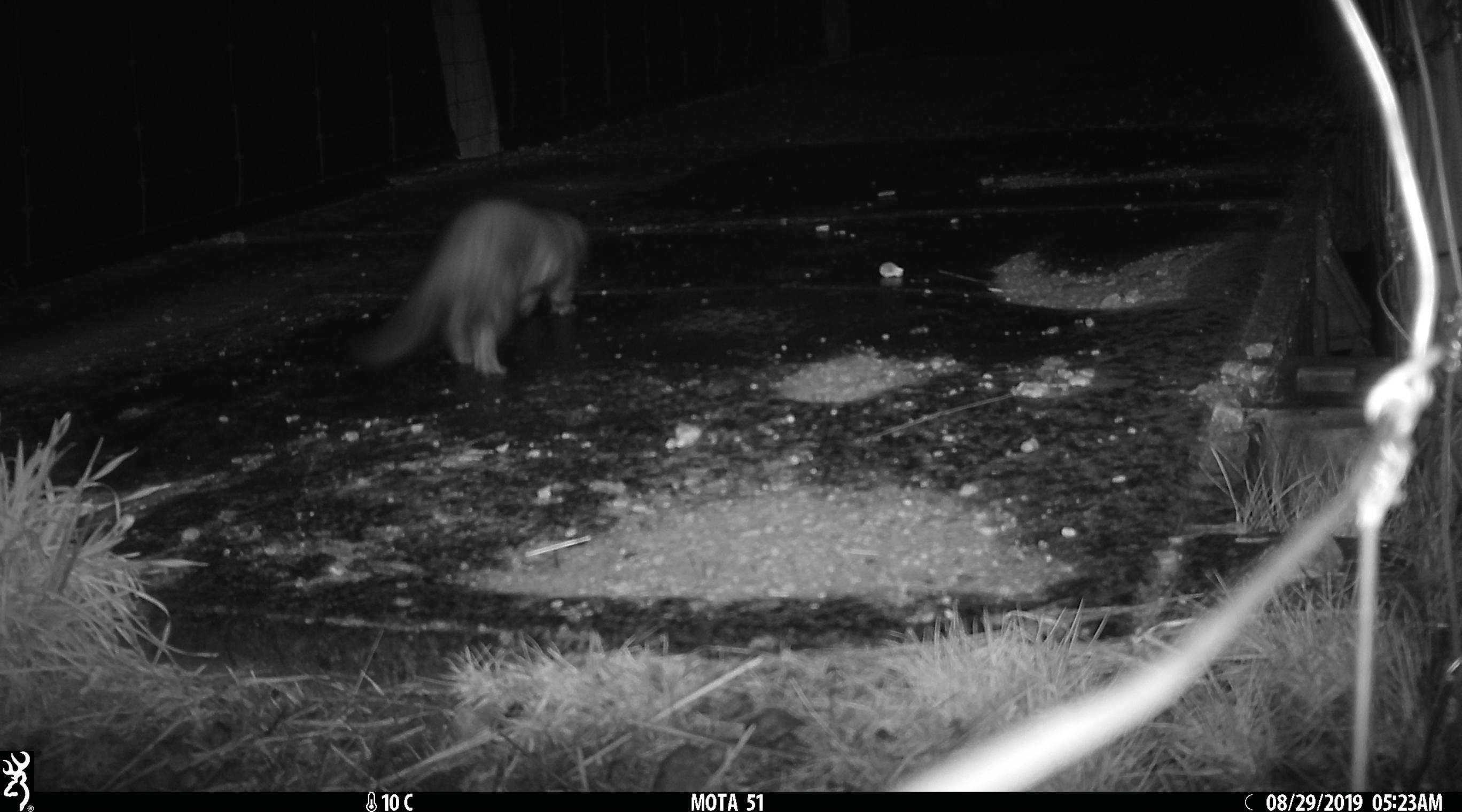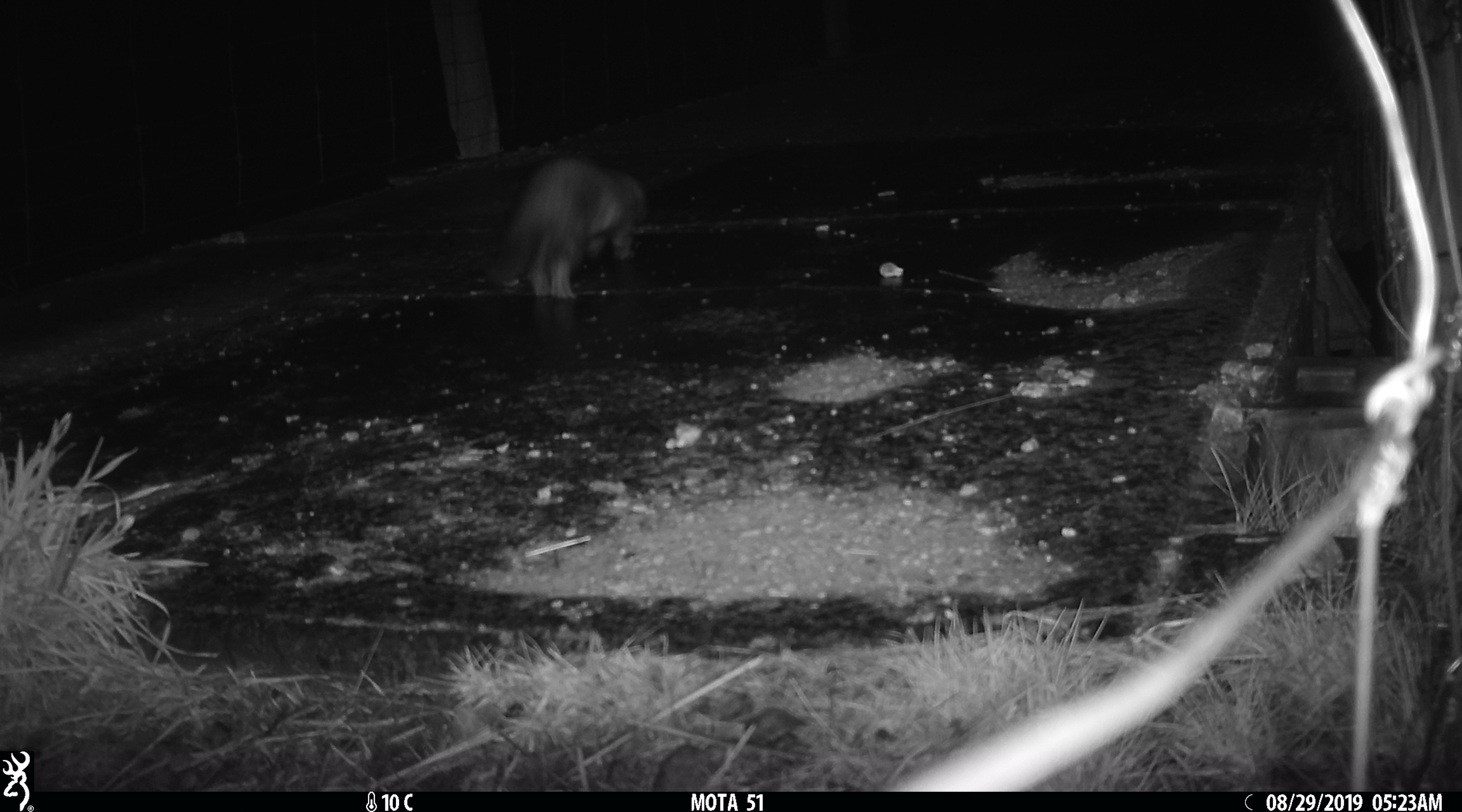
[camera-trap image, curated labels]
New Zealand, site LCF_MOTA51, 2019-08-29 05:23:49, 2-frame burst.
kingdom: Animalia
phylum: Chordata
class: Mammalia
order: Carnivora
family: Mustelidae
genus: Mustela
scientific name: Mustela furo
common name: ferret